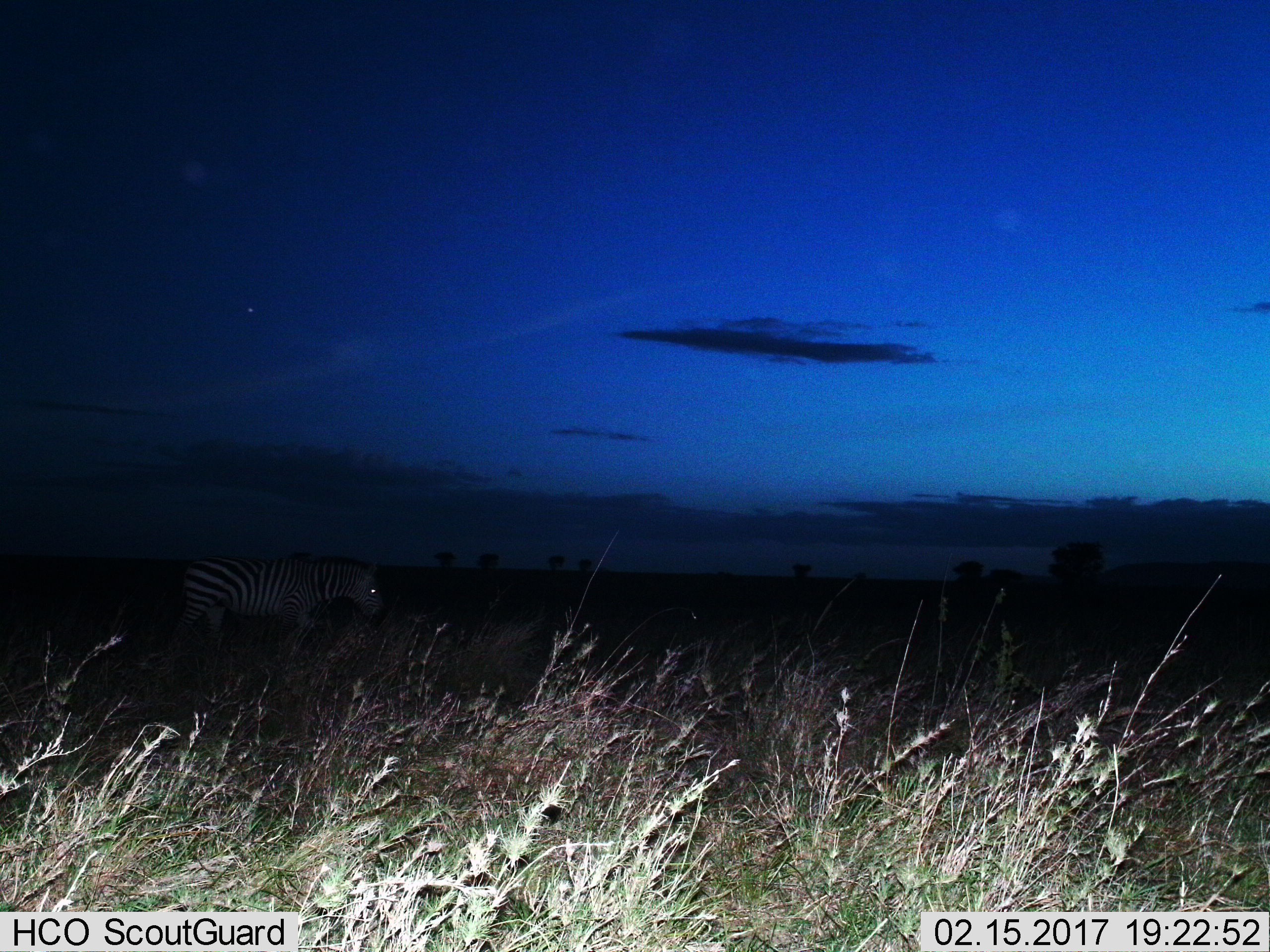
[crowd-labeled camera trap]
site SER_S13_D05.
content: unidentified animal